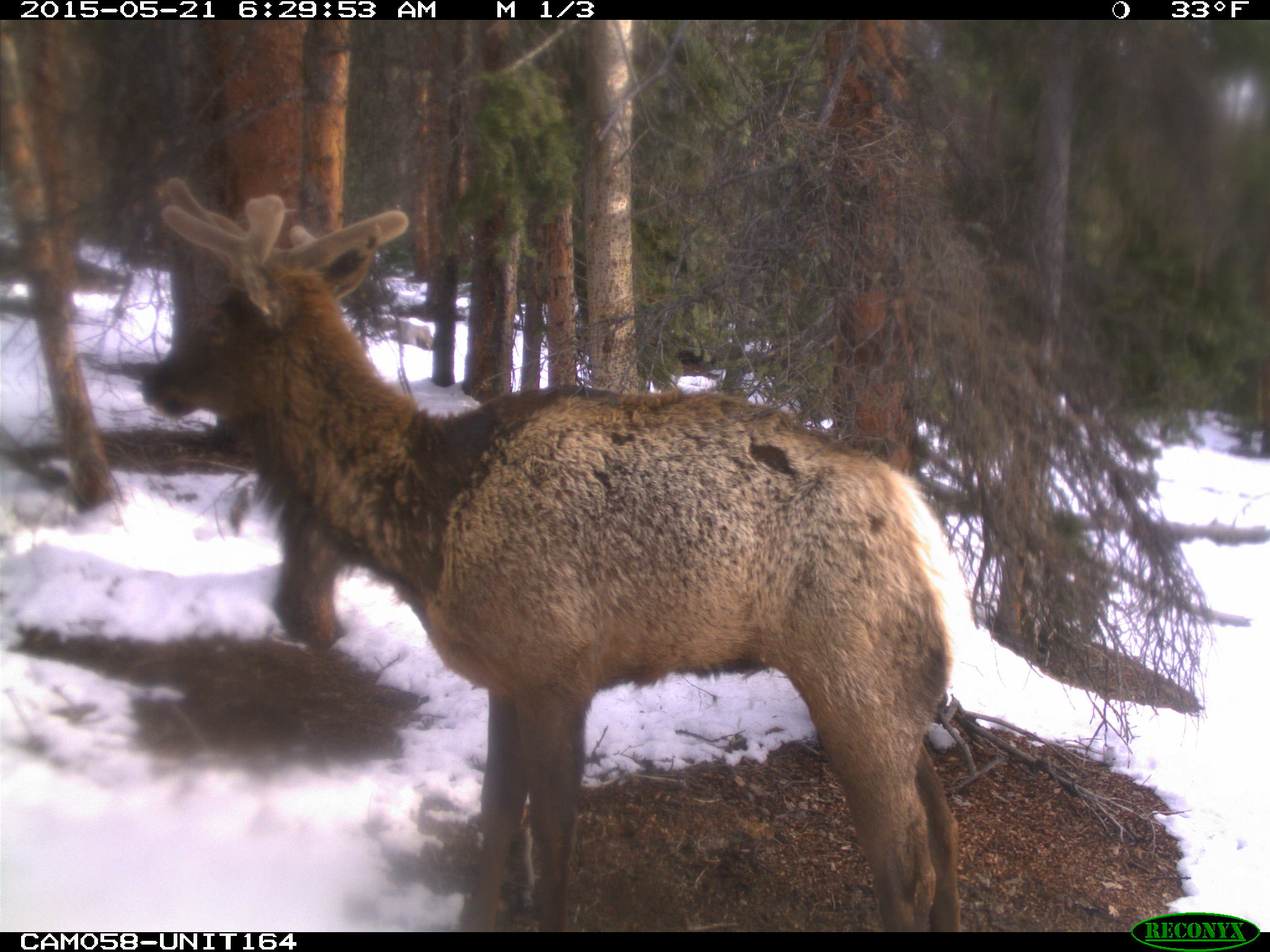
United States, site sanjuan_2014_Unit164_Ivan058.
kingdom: Animalia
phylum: Chordata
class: Mammalia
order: Artiodactyla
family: Cervidae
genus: Cervus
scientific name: Cervus elaphus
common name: red deer